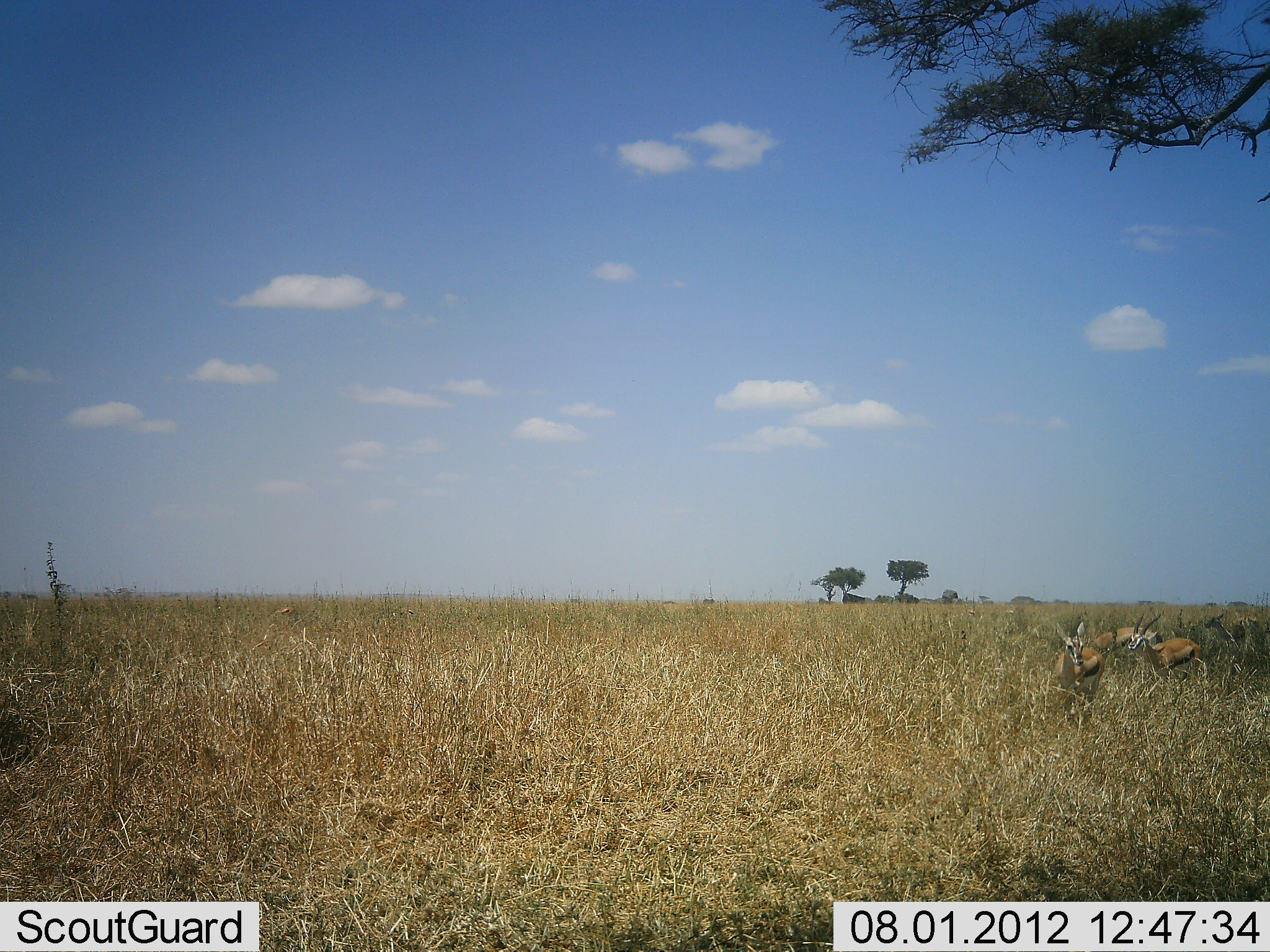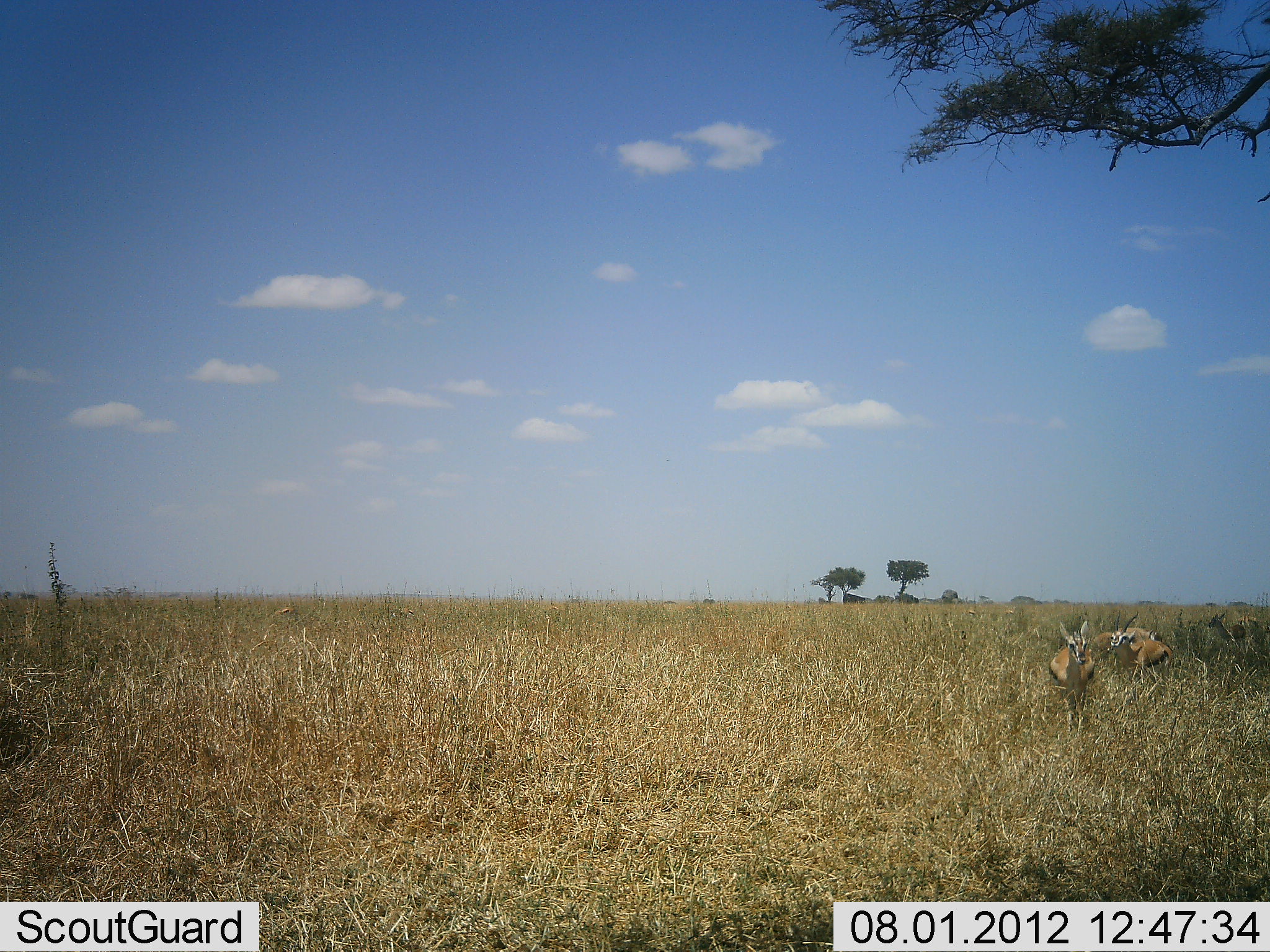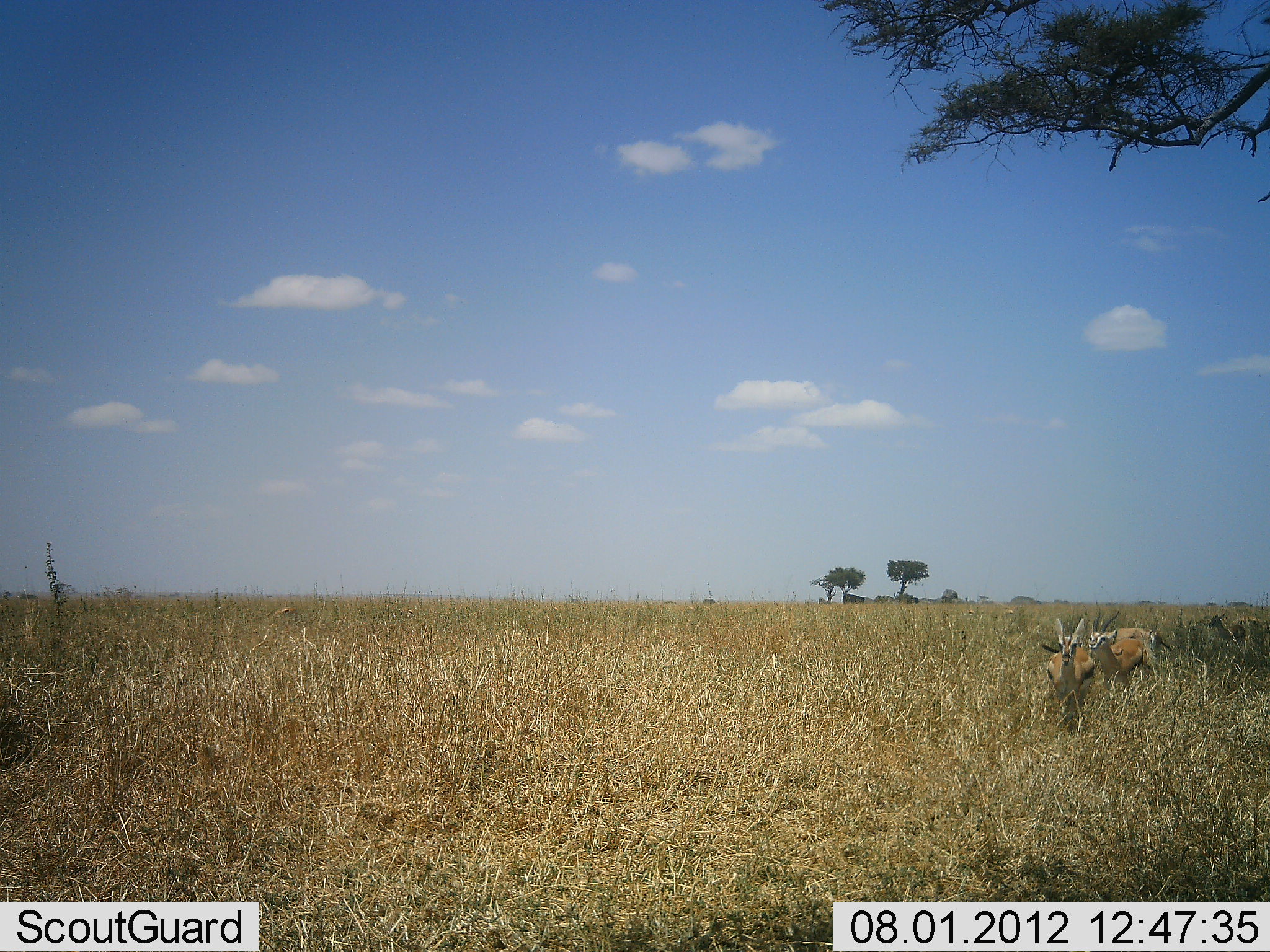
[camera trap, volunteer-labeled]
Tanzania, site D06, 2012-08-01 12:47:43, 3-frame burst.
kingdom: Animalia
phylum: Chordata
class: Mammalia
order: Artiodactyla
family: Bovidae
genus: Eudorcas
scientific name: Eudorcas thomsonii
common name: thomson's gazelle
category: gazellethomsons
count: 3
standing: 36%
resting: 0%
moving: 91%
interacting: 0%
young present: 0%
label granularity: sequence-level